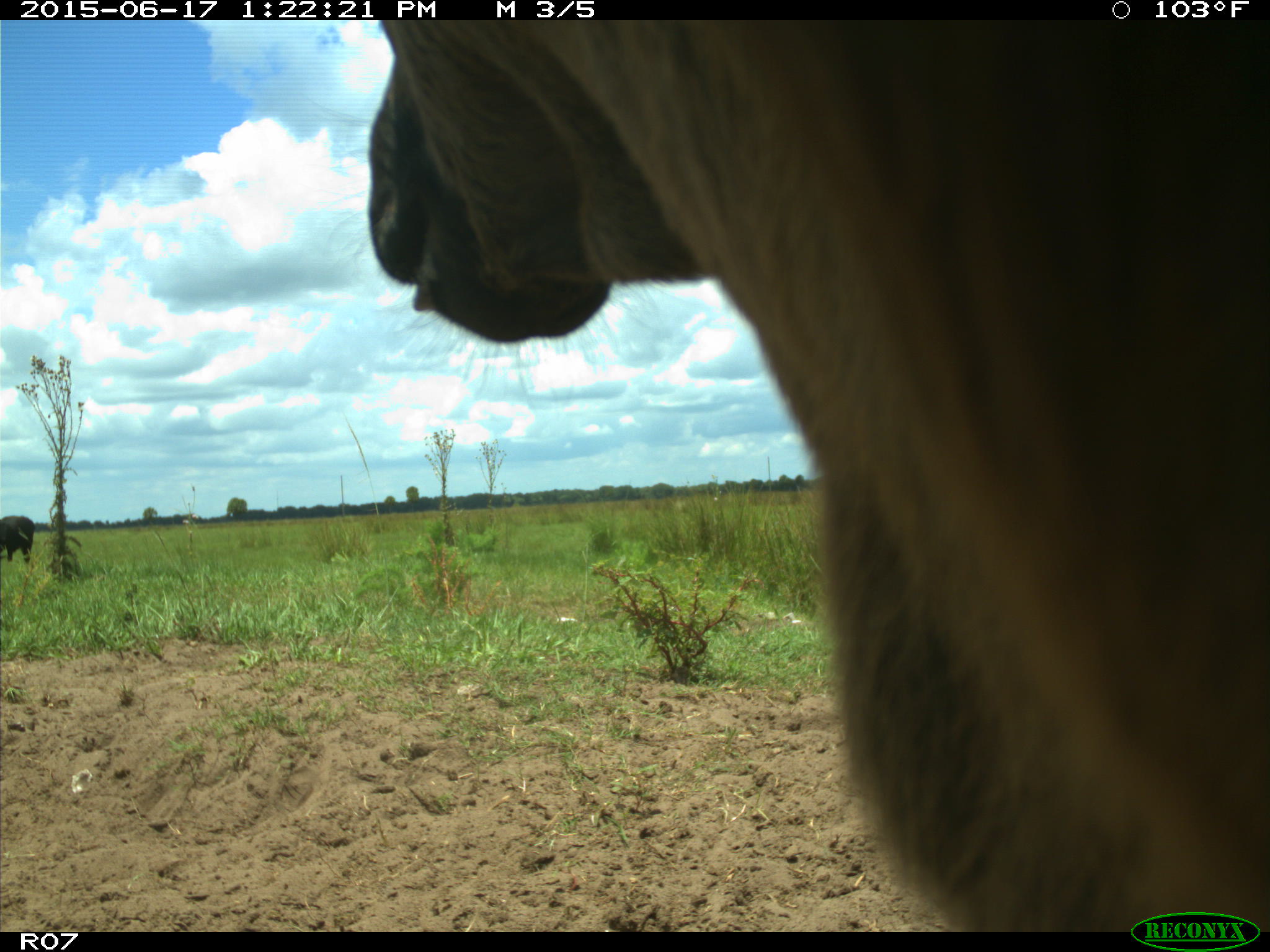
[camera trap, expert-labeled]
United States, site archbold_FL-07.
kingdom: Animalia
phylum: Chordata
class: Mammalia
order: Artiodactyla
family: Bovidae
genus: Bos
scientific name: Bos taurus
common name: domestic cow